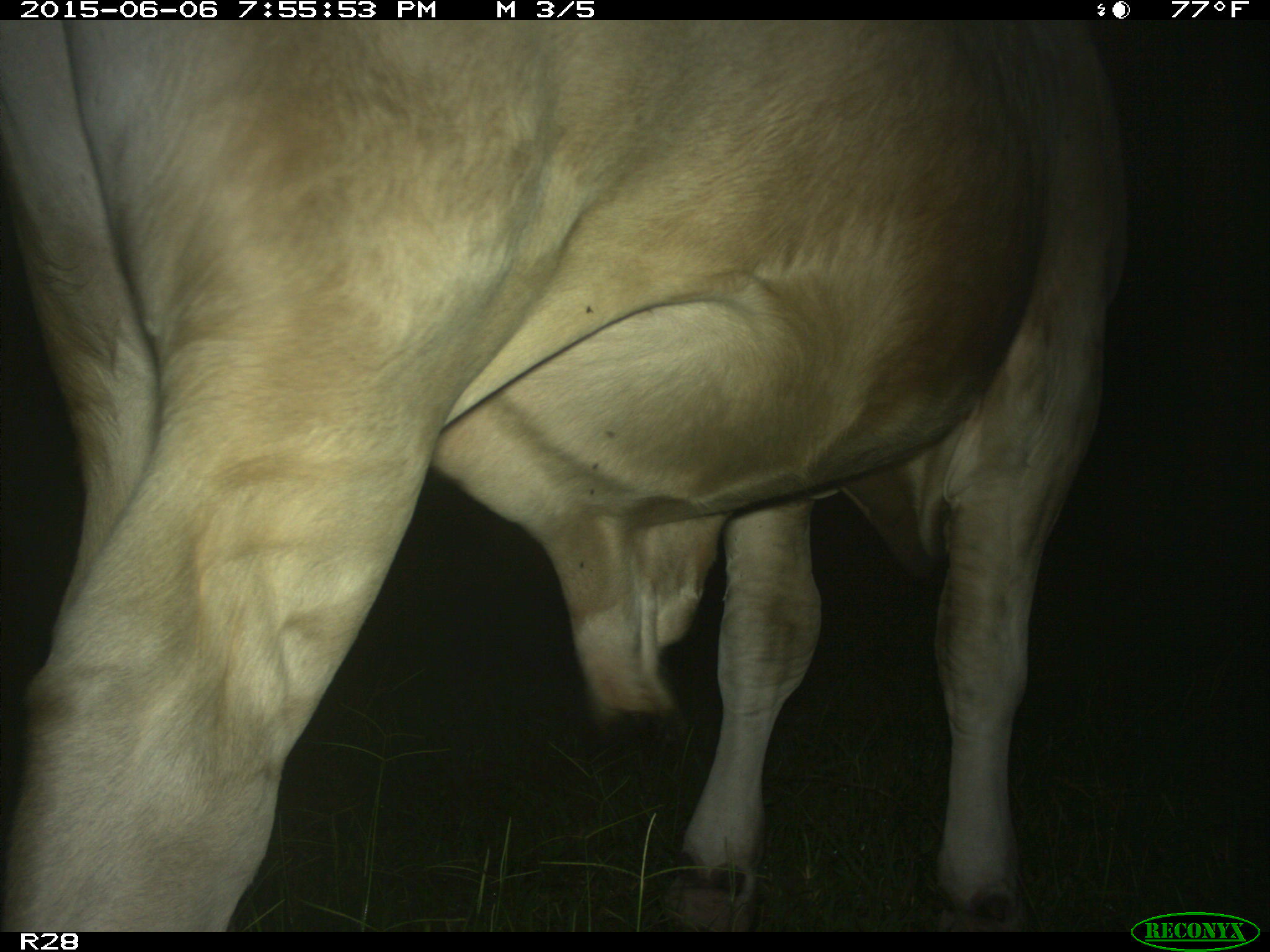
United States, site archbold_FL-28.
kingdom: Animalia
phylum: Chordata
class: Mammalia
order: Artiodactyla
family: Bovidae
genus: Bos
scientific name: Bos taurus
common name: domestic cow